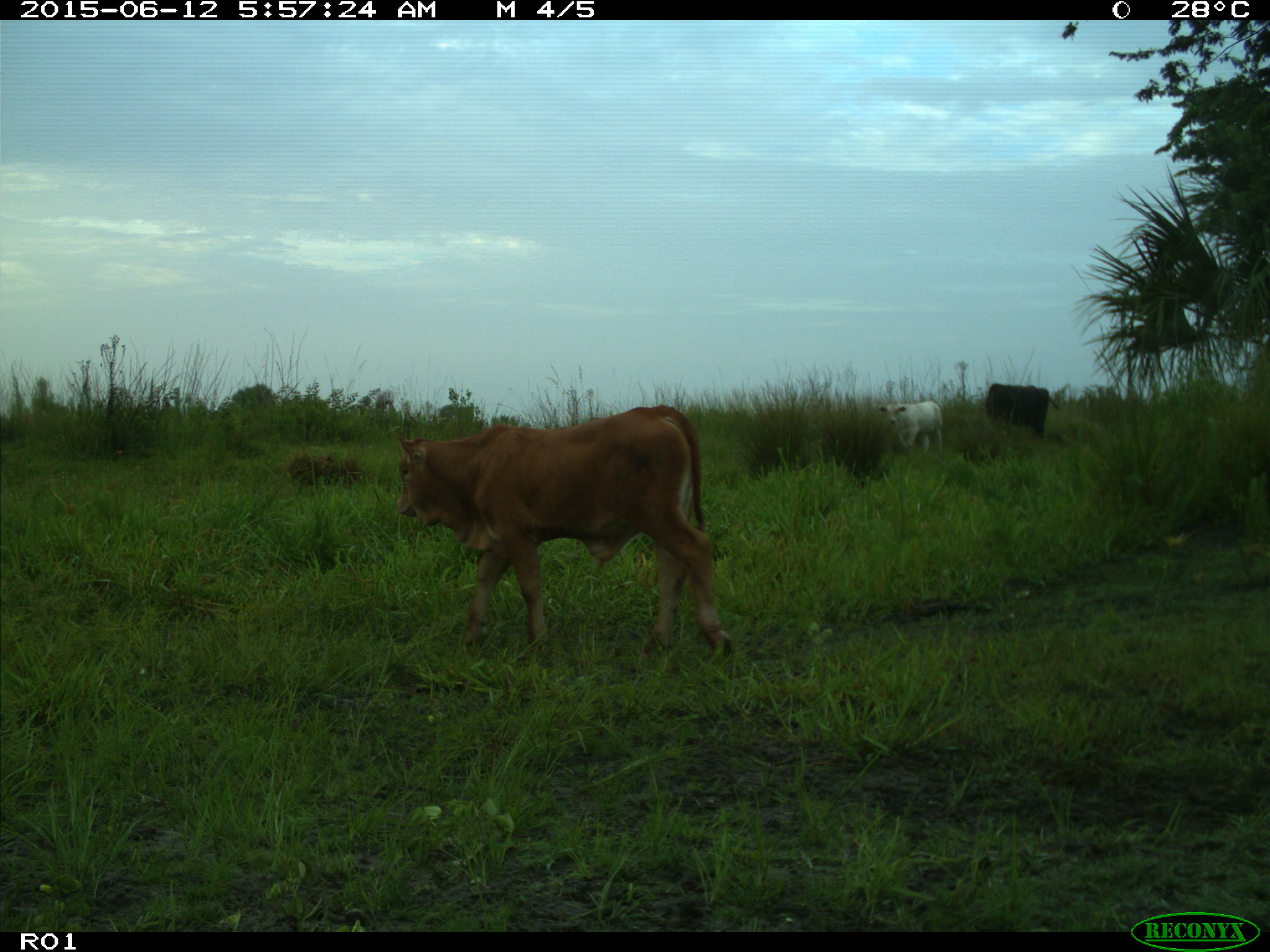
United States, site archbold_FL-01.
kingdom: Animalia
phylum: Chordata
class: Mammalia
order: Artiodactyla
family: Bovidae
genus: Bos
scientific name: Bos taurus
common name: domestic cow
Bos taurus (domestic cow).